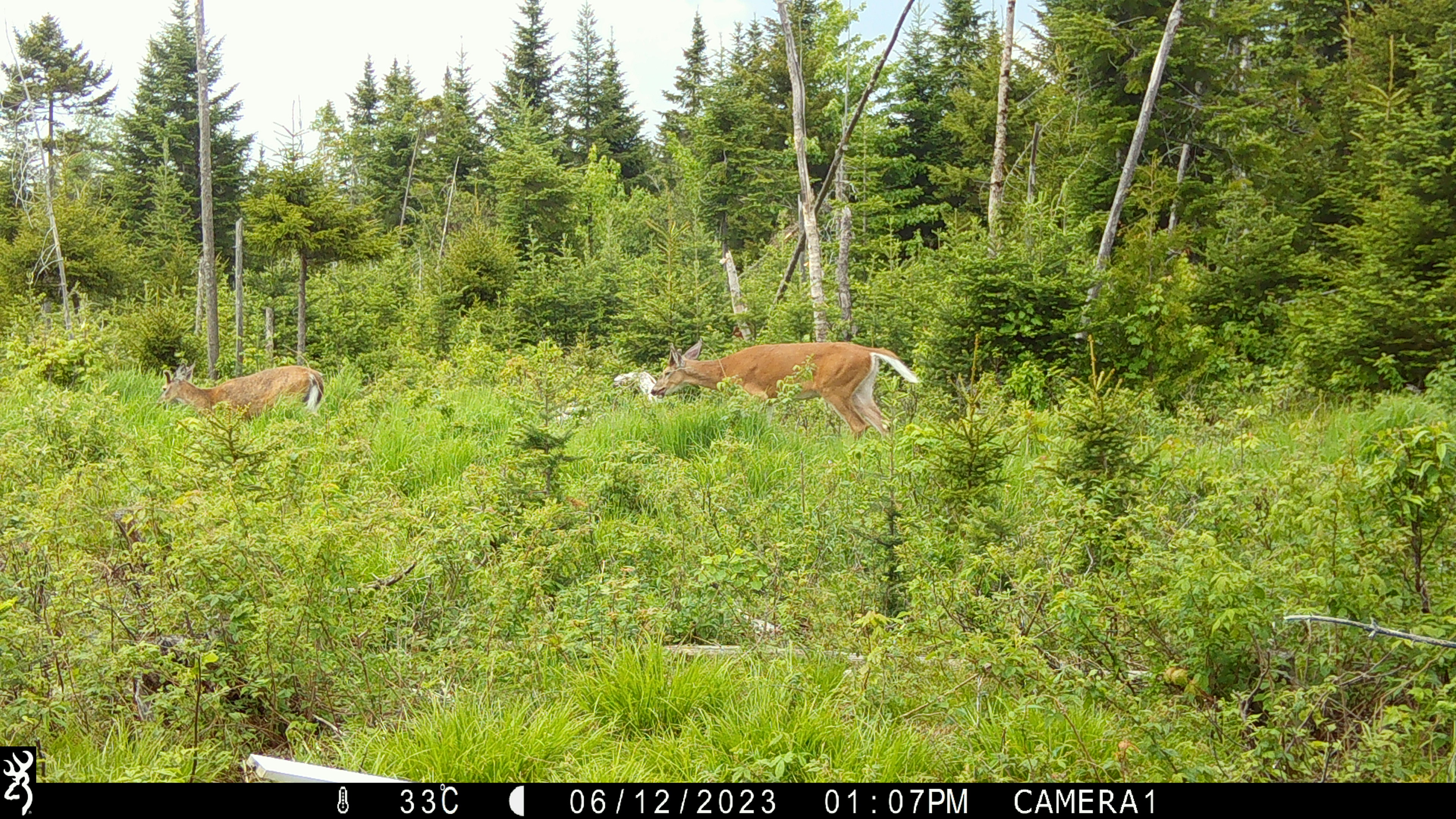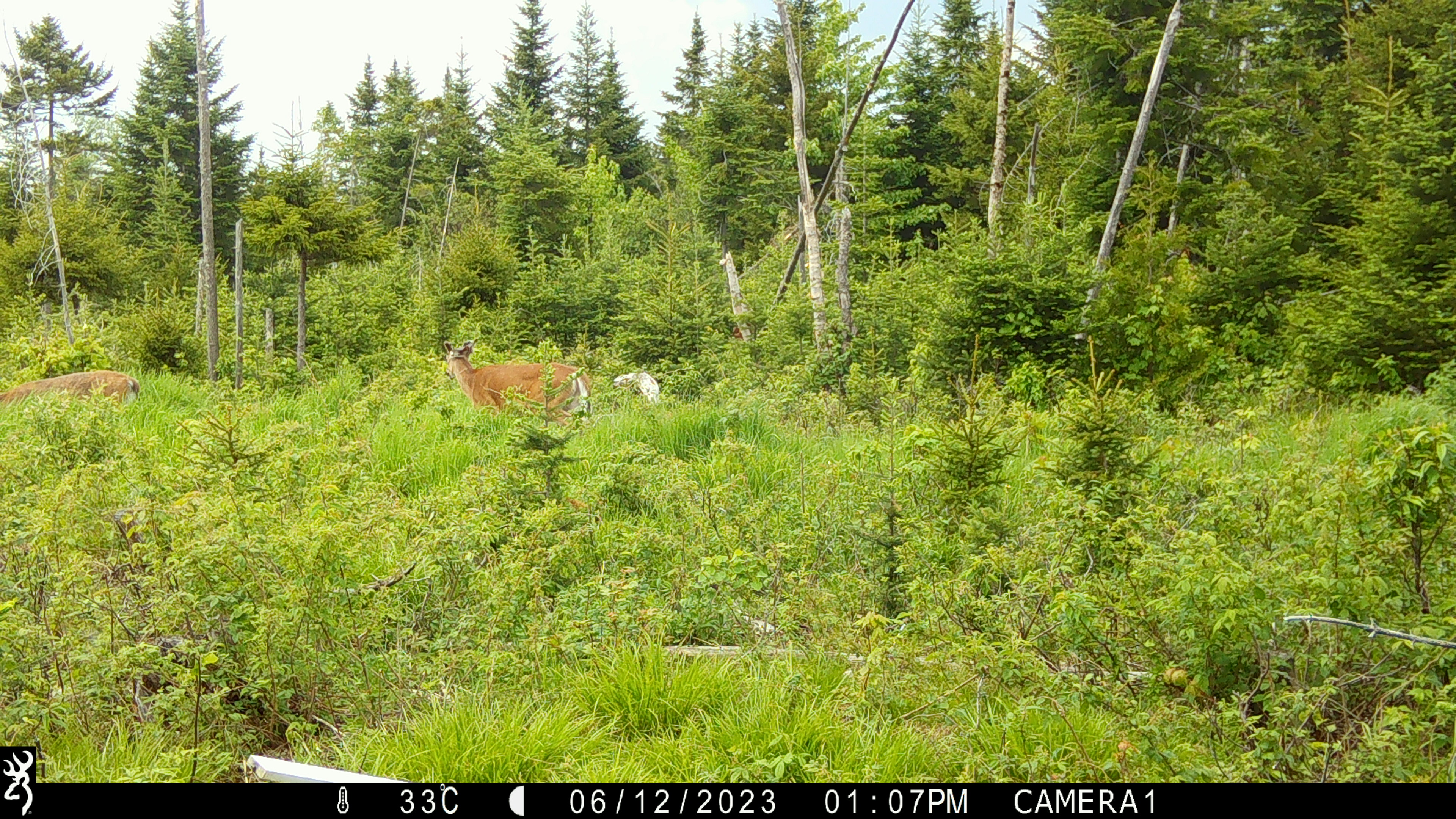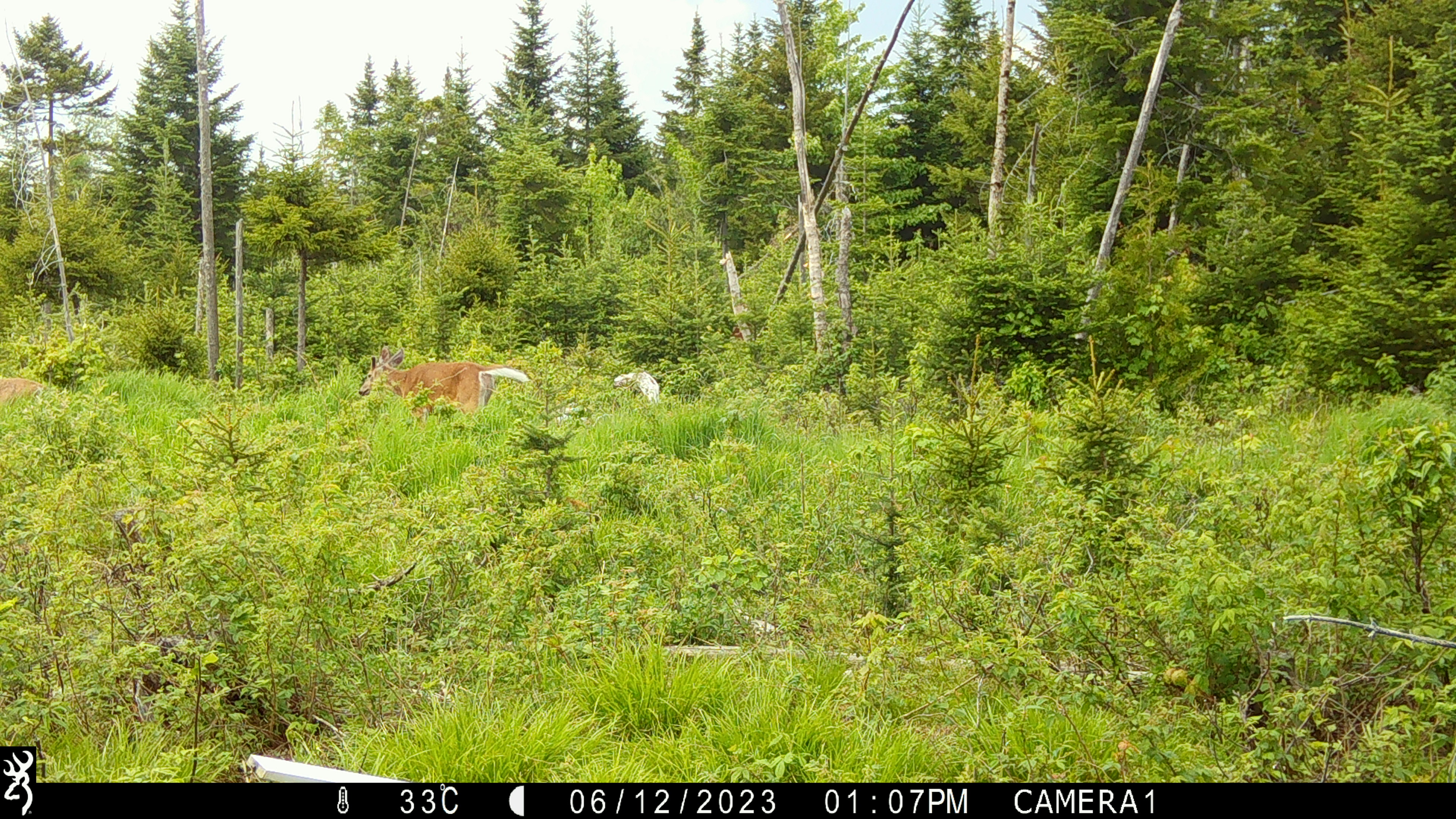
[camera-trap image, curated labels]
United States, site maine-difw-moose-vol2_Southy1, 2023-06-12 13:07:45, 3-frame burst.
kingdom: Animalia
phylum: Chordata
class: Mammalia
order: Artiodactyla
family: Cervidae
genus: Odocoileus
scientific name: Odocoileus virginianus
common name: white-tailed deer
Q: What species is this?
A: White-tailed deer (Odocoileus virginianus).